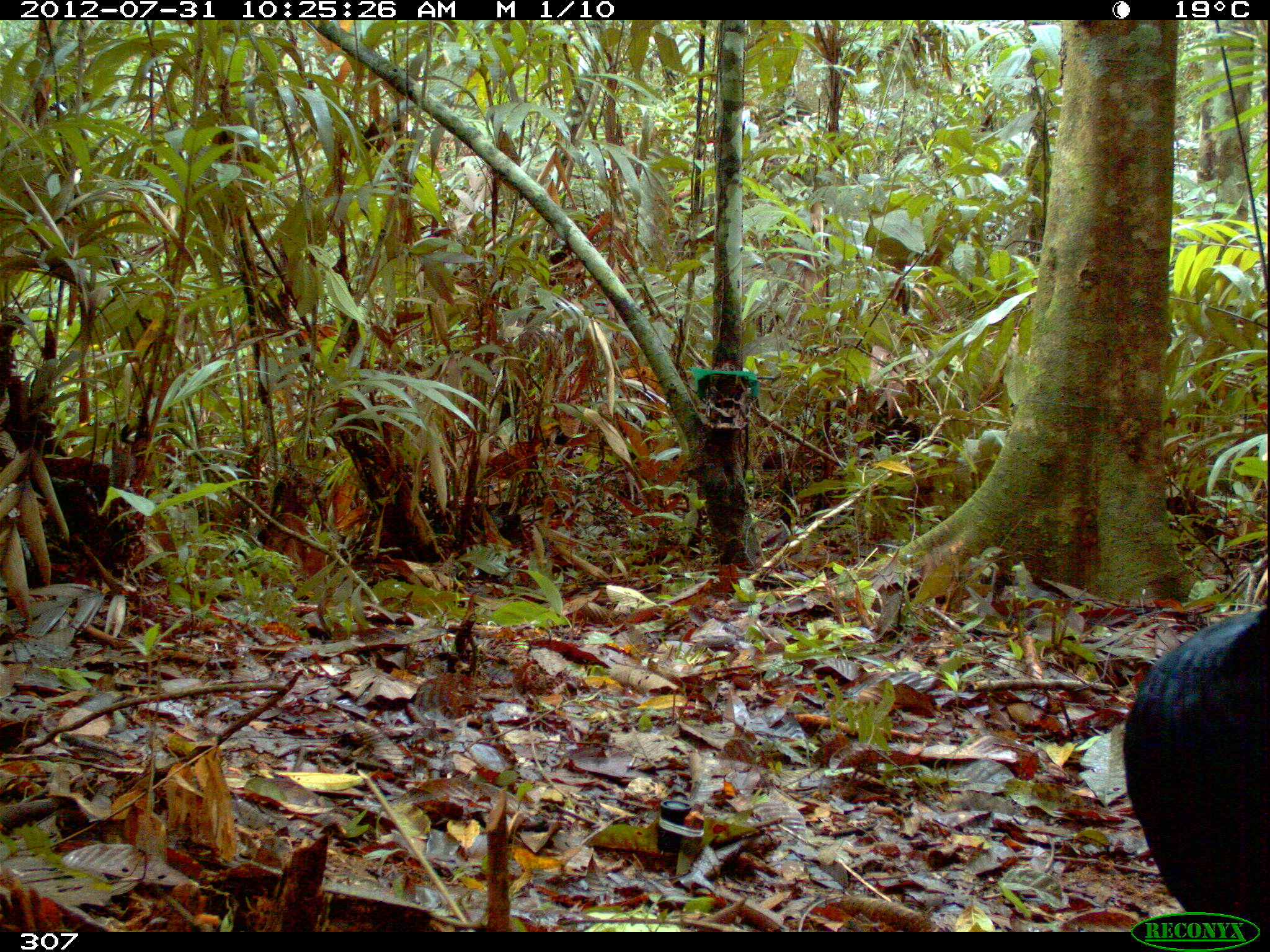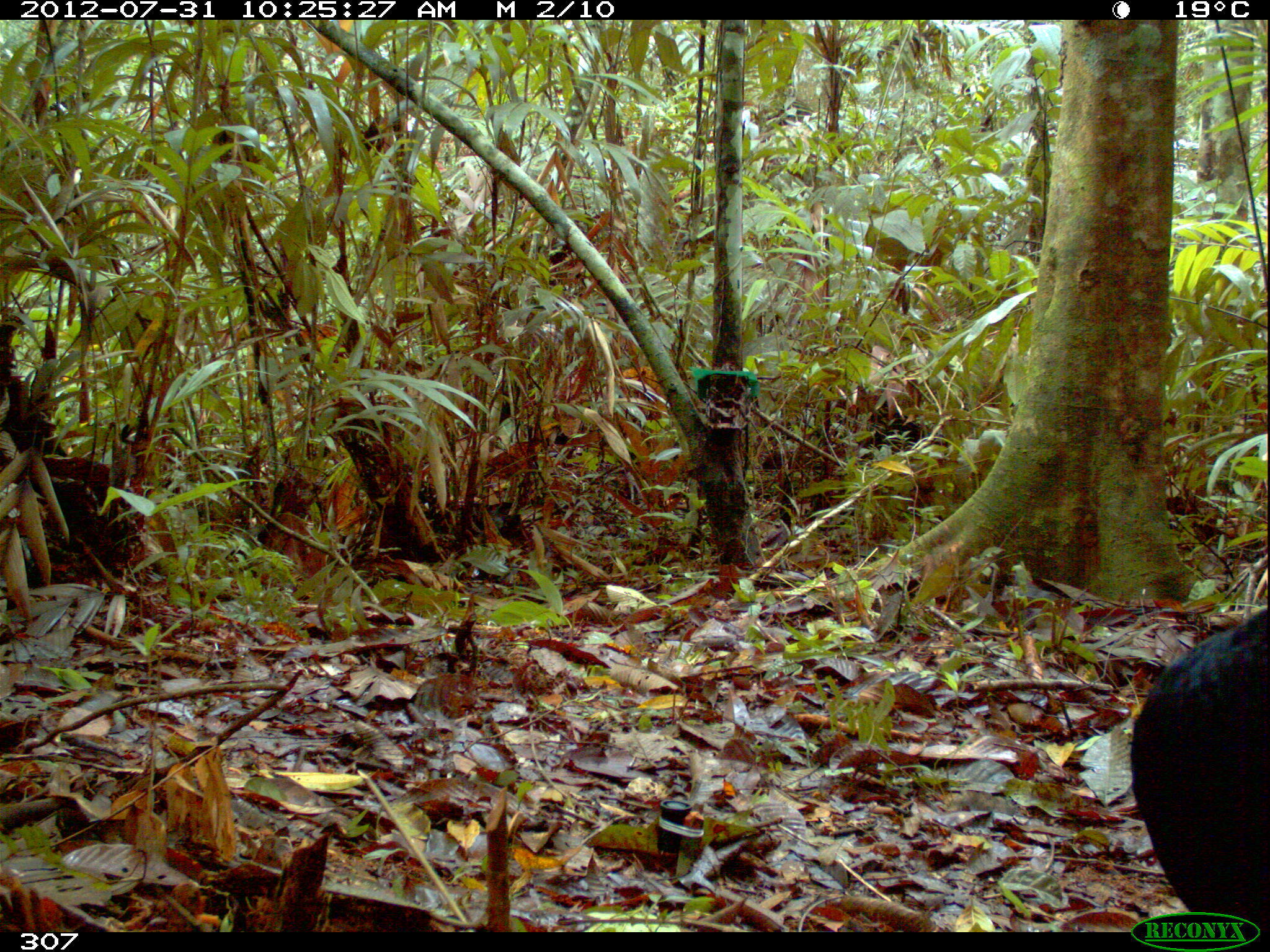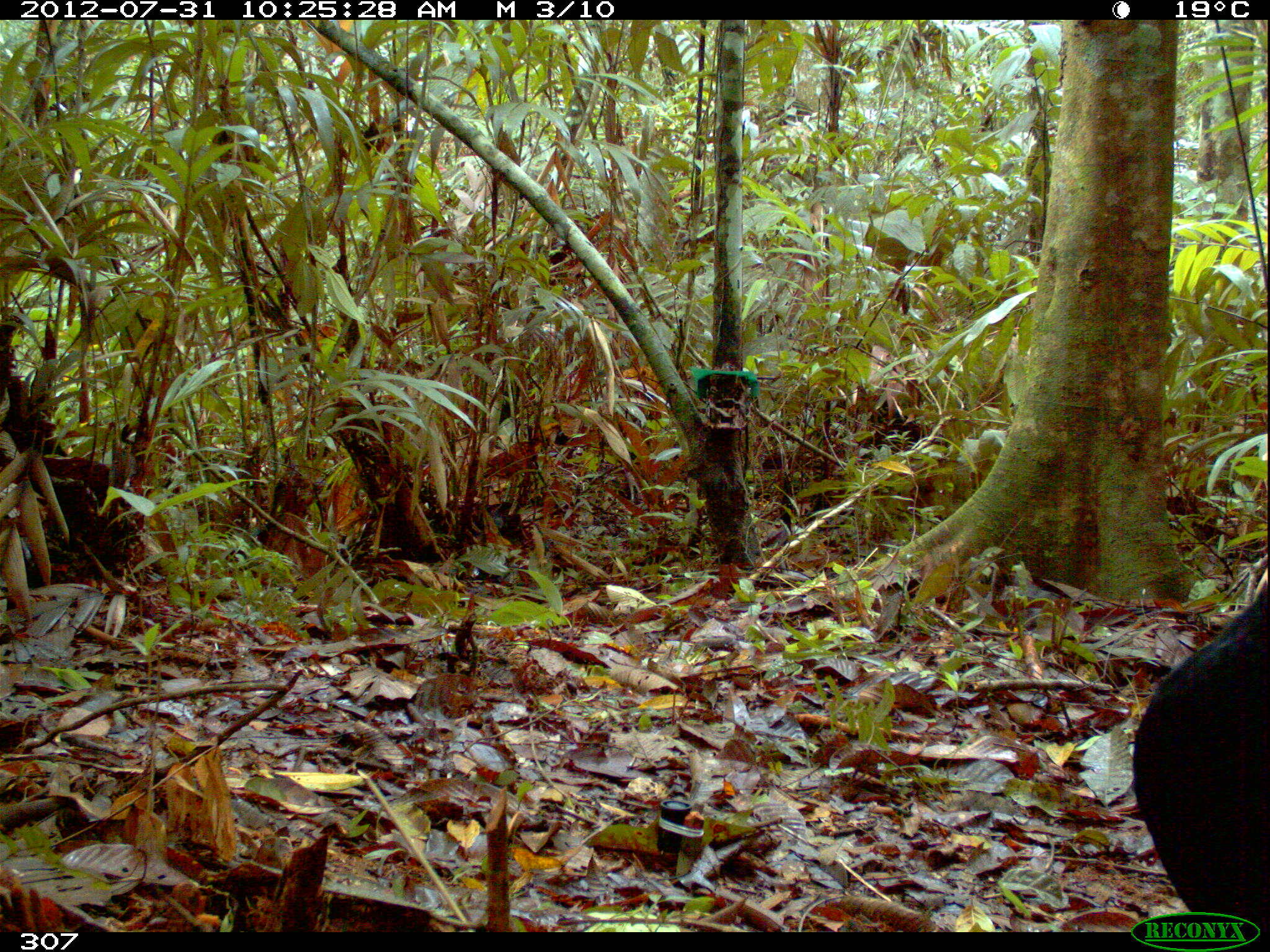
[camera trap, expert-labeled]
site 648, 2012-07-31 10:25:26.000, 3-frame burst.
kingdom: Animalia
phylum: Chordata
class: Aves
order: Galliformes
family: Cracidae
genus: Mitu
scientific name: Mitu tuberosum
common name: razor-billed curassow